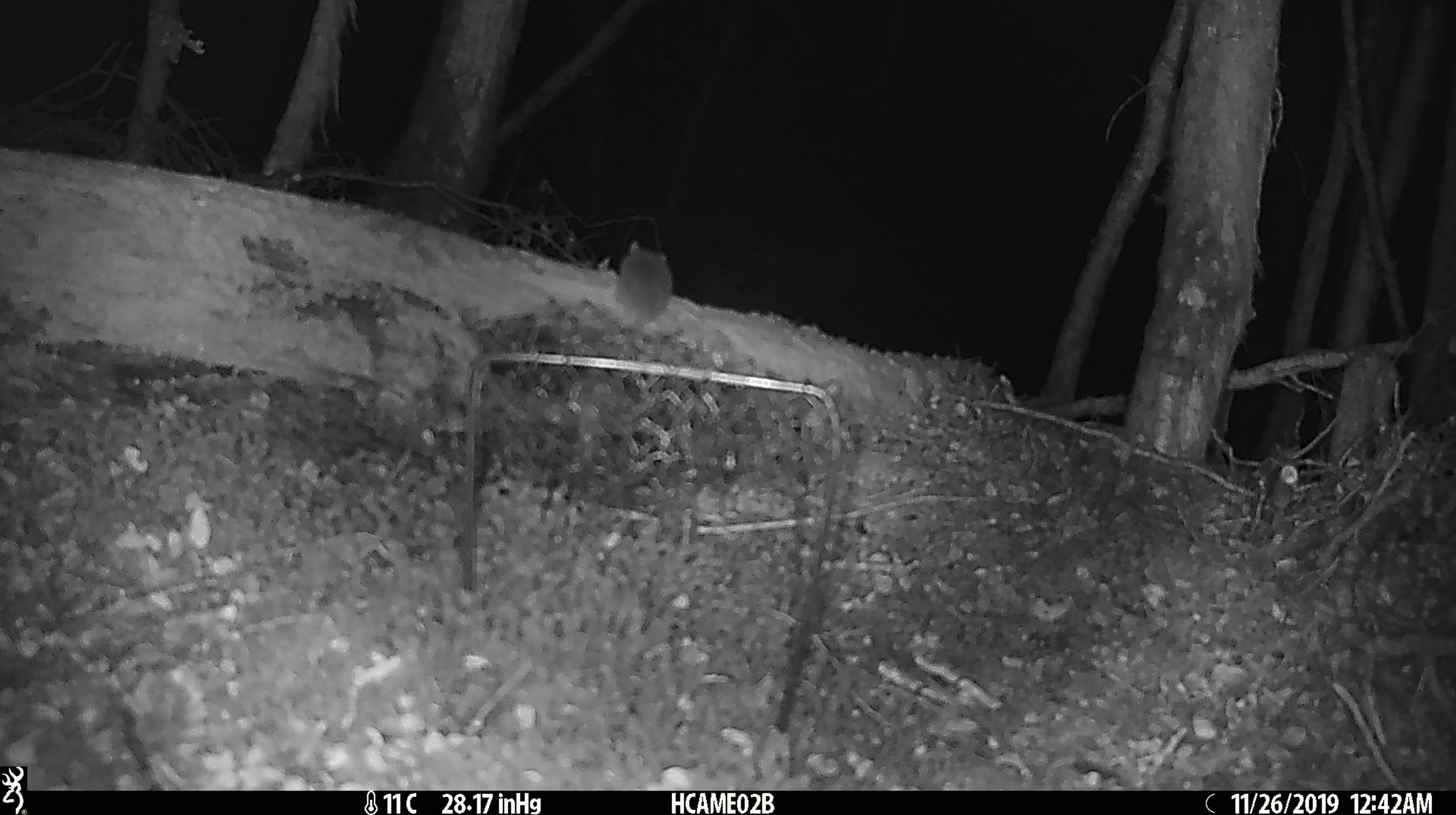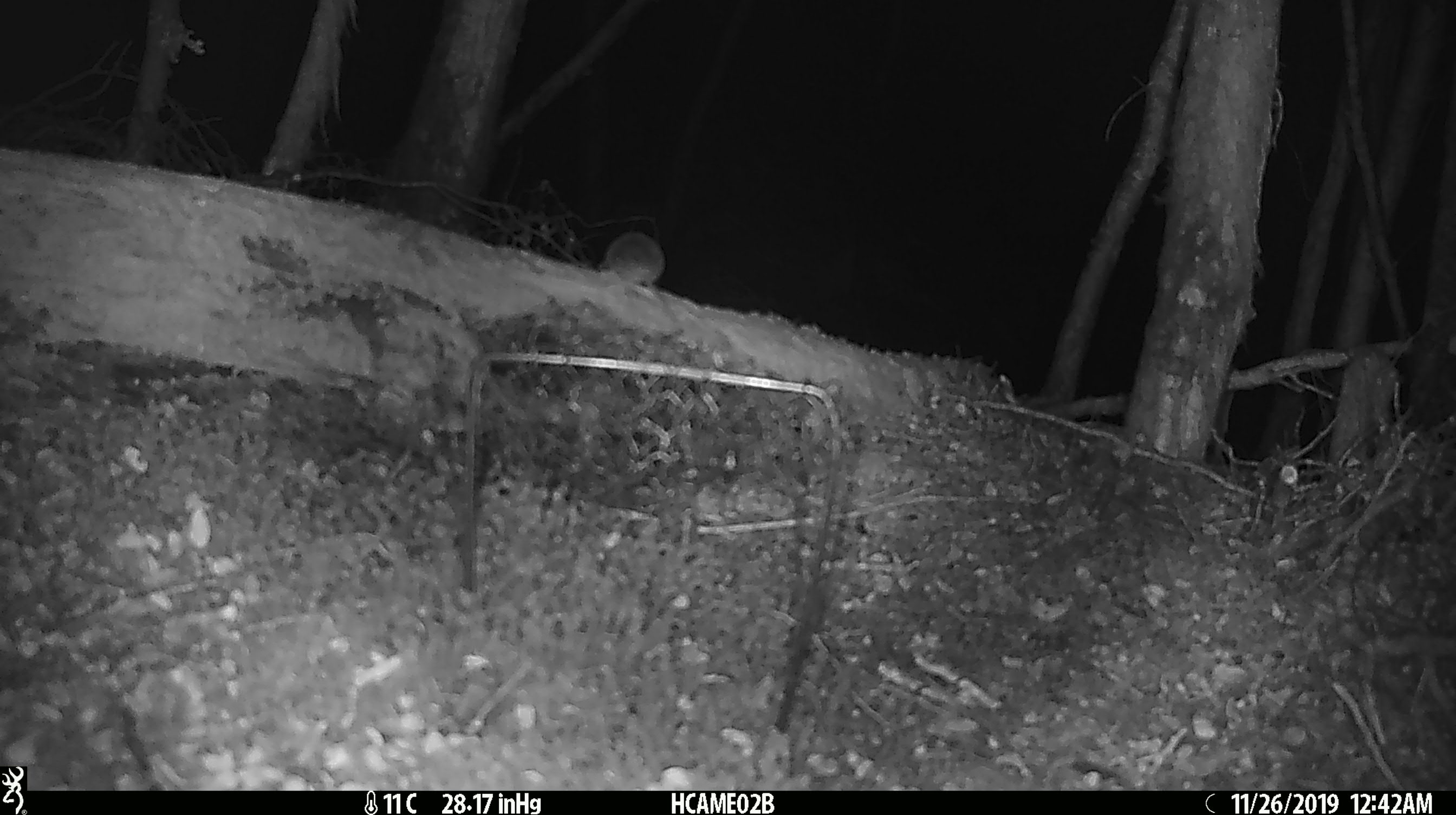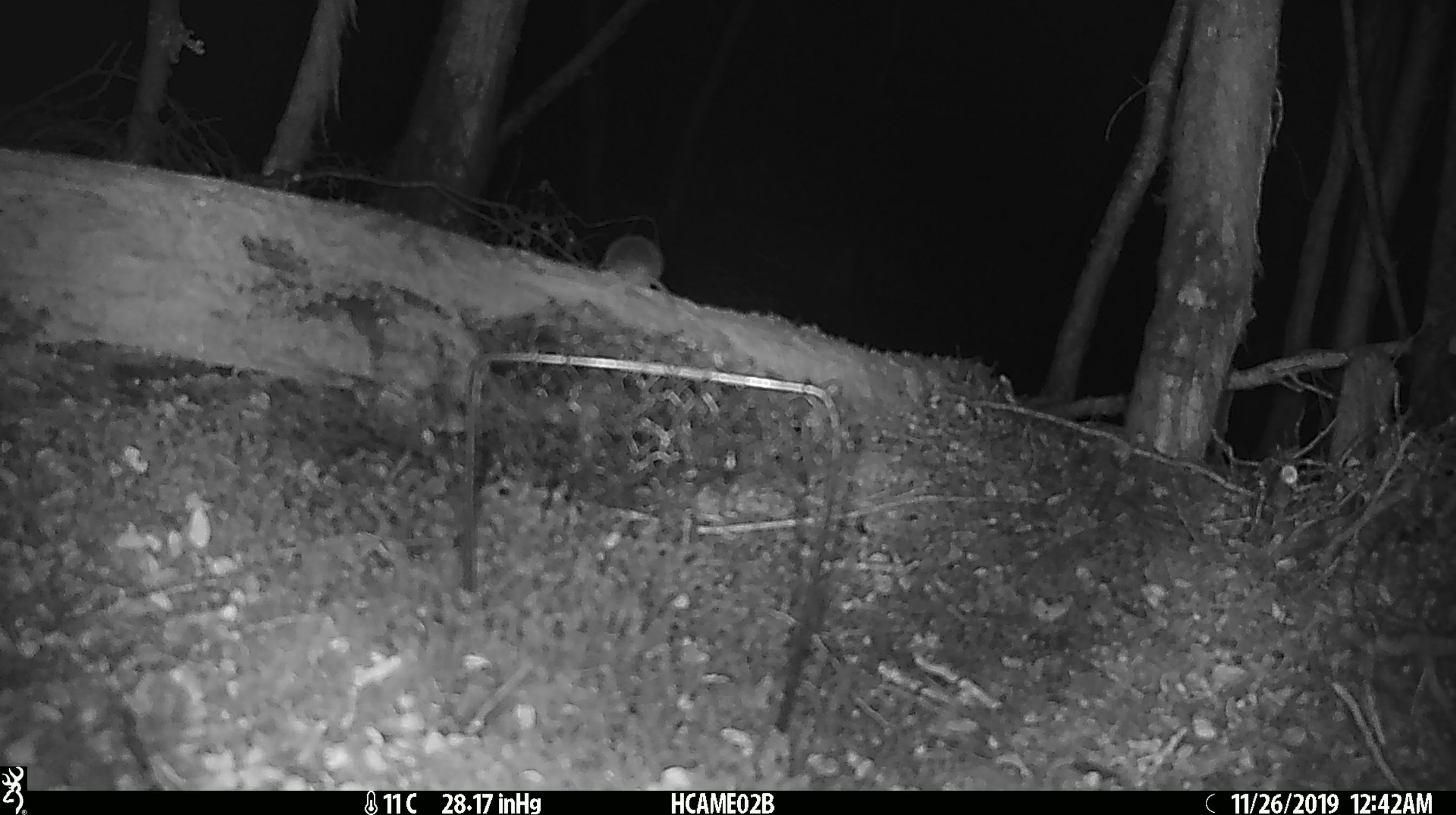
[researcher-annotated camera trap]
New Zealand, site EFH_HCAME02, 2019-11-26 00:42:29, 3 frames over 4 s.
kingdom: Animalia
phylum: Chordata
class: Mammalia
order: Rodentia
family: Muridae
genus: Mus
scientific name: Mus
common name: mouse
Mouse (Mus).